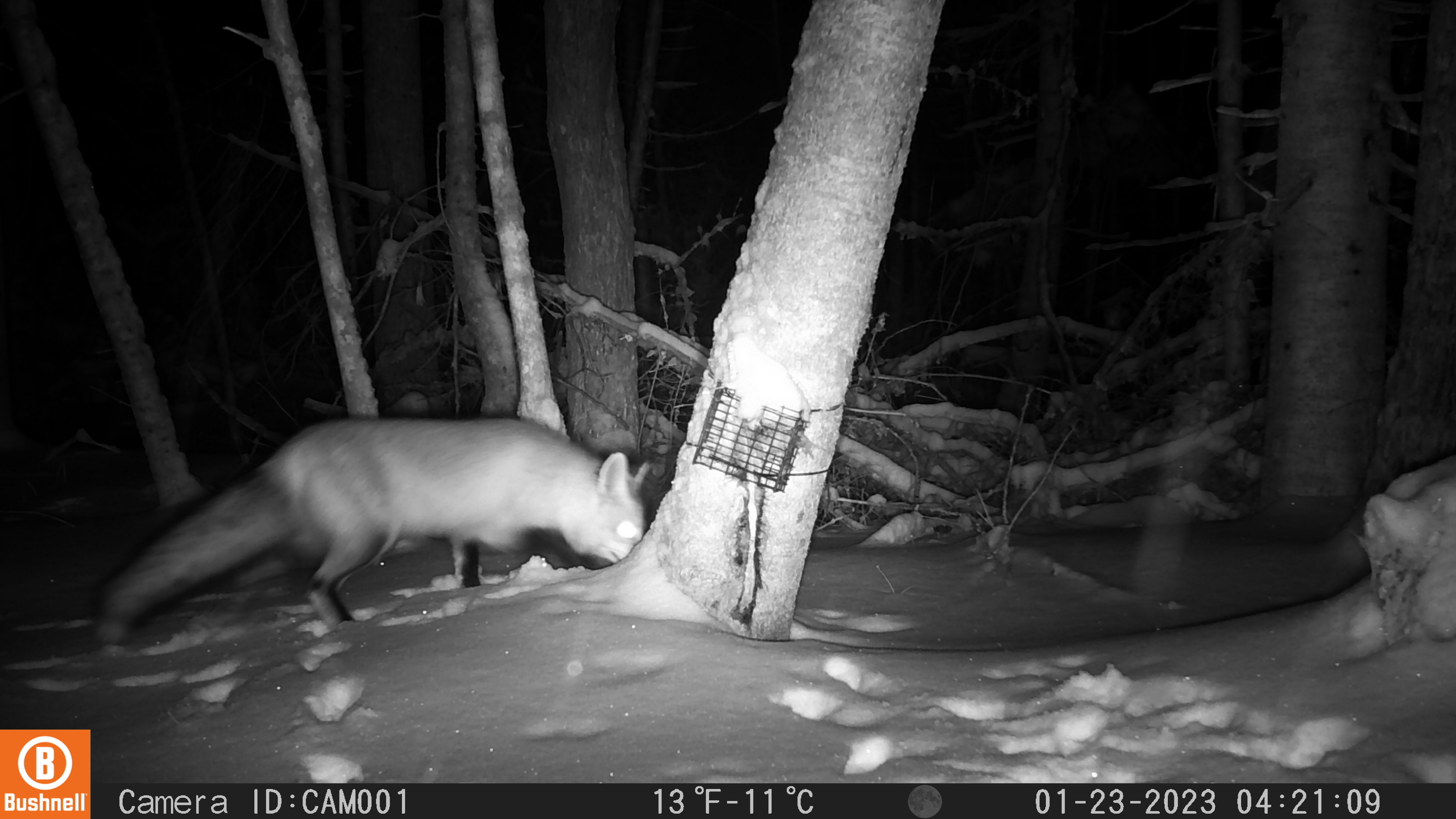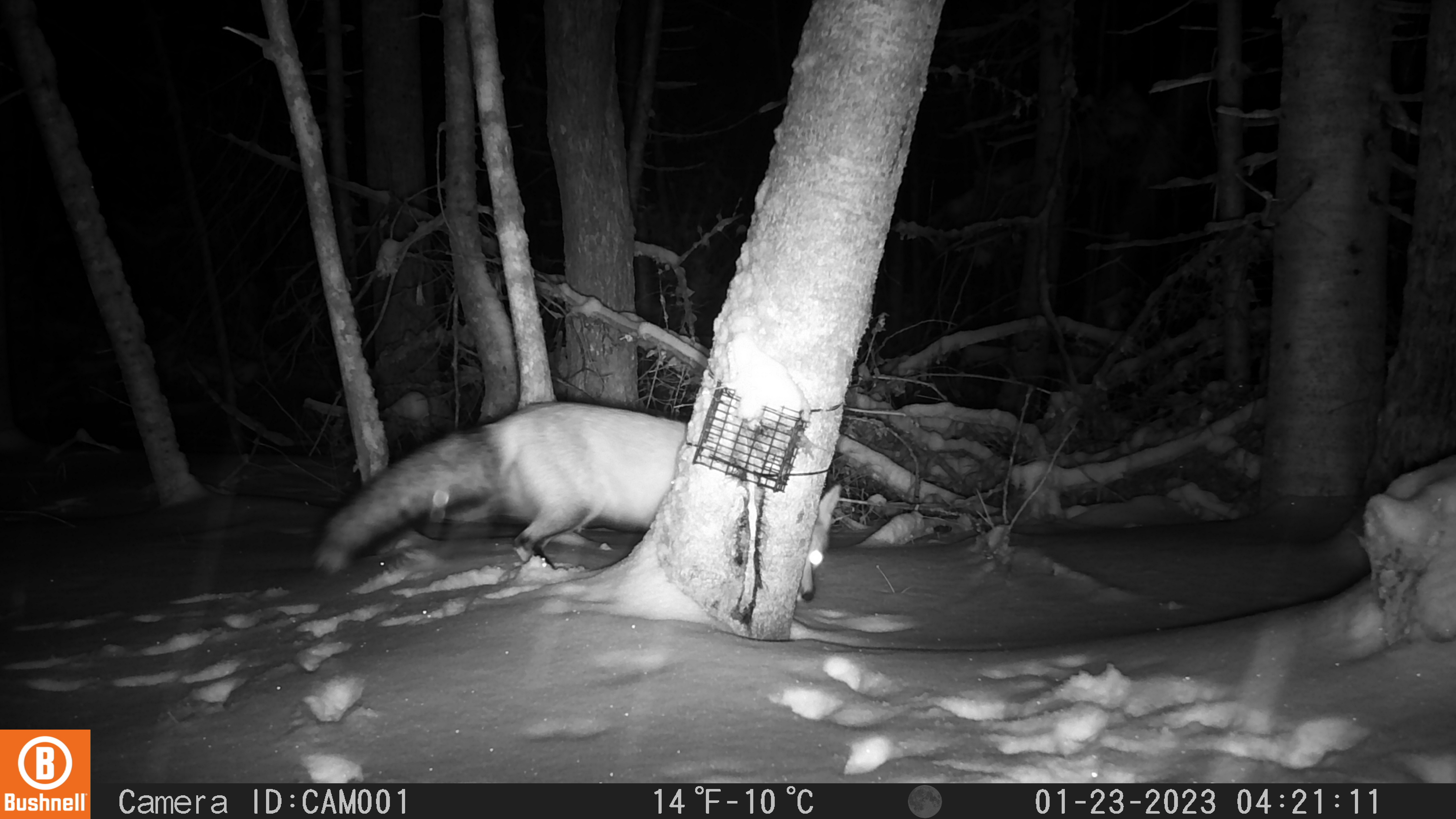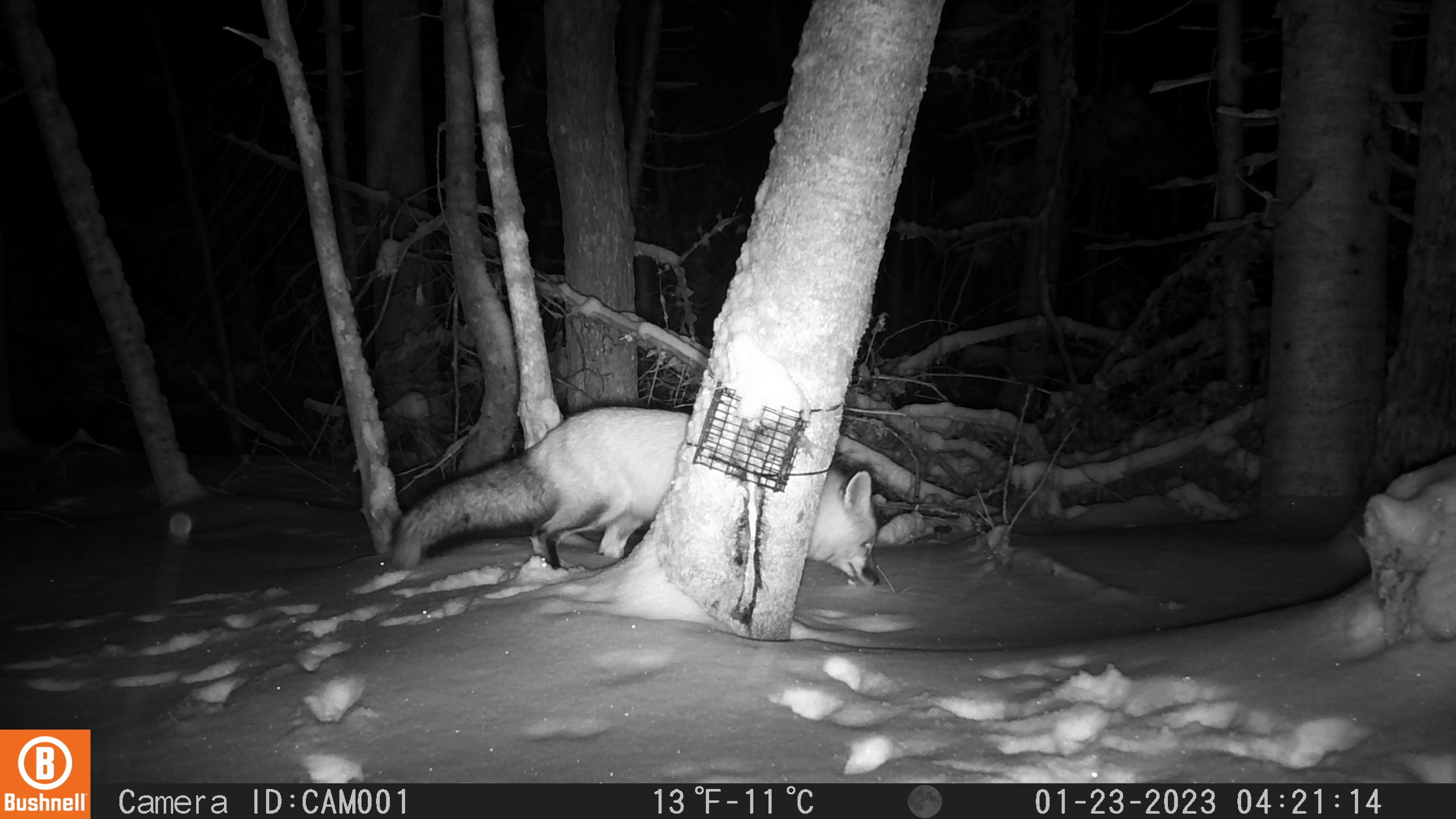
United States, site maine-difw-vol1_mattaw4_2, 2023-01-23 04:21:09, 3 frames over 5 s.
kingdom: Animalia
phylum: Chordata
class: Mammalia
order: Carnivora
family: Canidae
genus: Vulpes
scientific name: Vulpes vulpes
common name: red fox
Red fox (Vulpes vulpes).